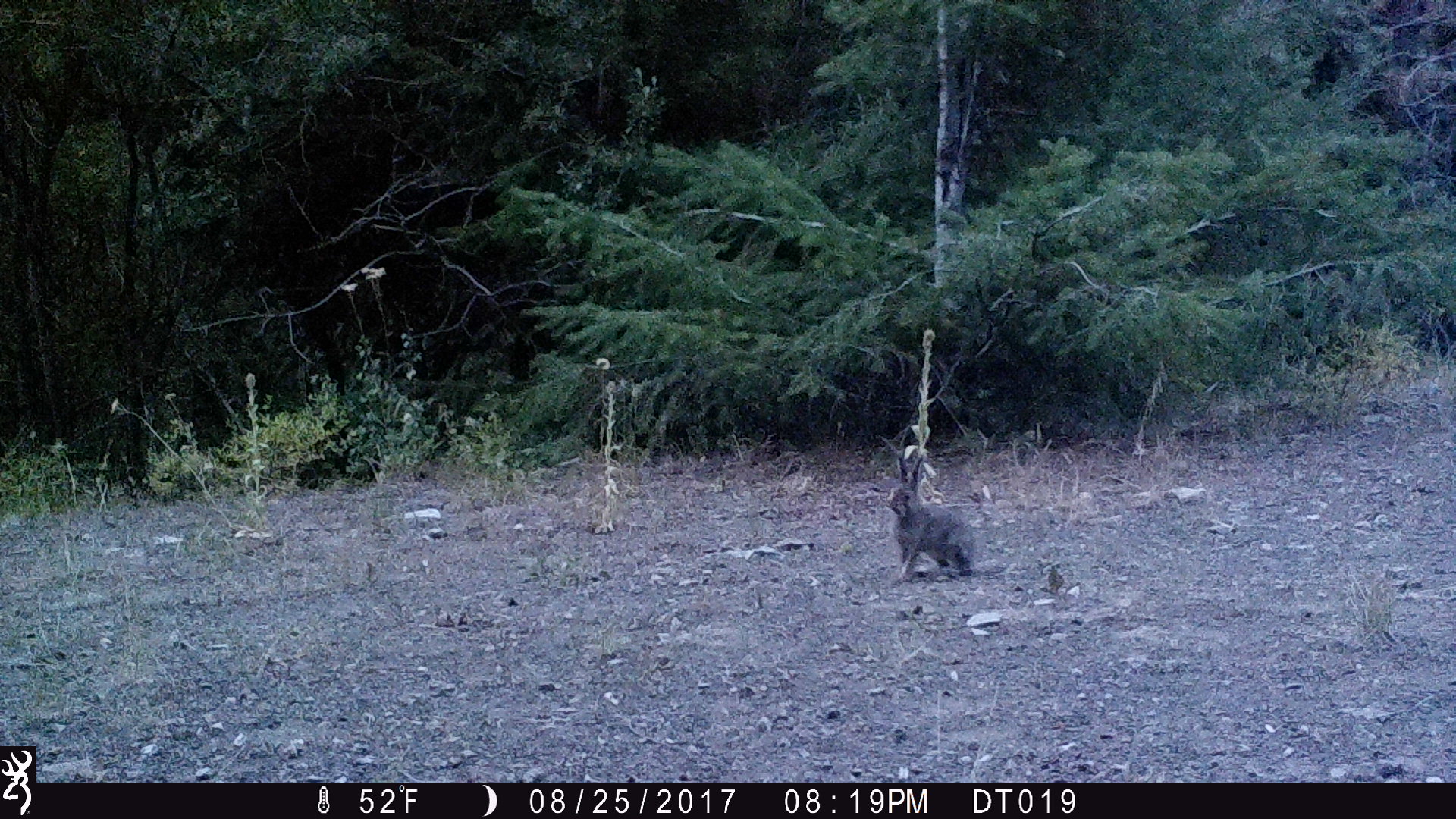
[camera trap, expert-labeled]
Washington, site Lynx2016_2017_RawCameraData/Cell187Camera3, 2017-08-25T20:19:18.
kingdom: Animalia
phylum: Chordata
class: Mammalia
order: Lagomorpha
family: Leporidae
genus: Lepus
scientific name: Lepus americanus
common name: snowshoe hare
Lepus americanus (snowshoe hare). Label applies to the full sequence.